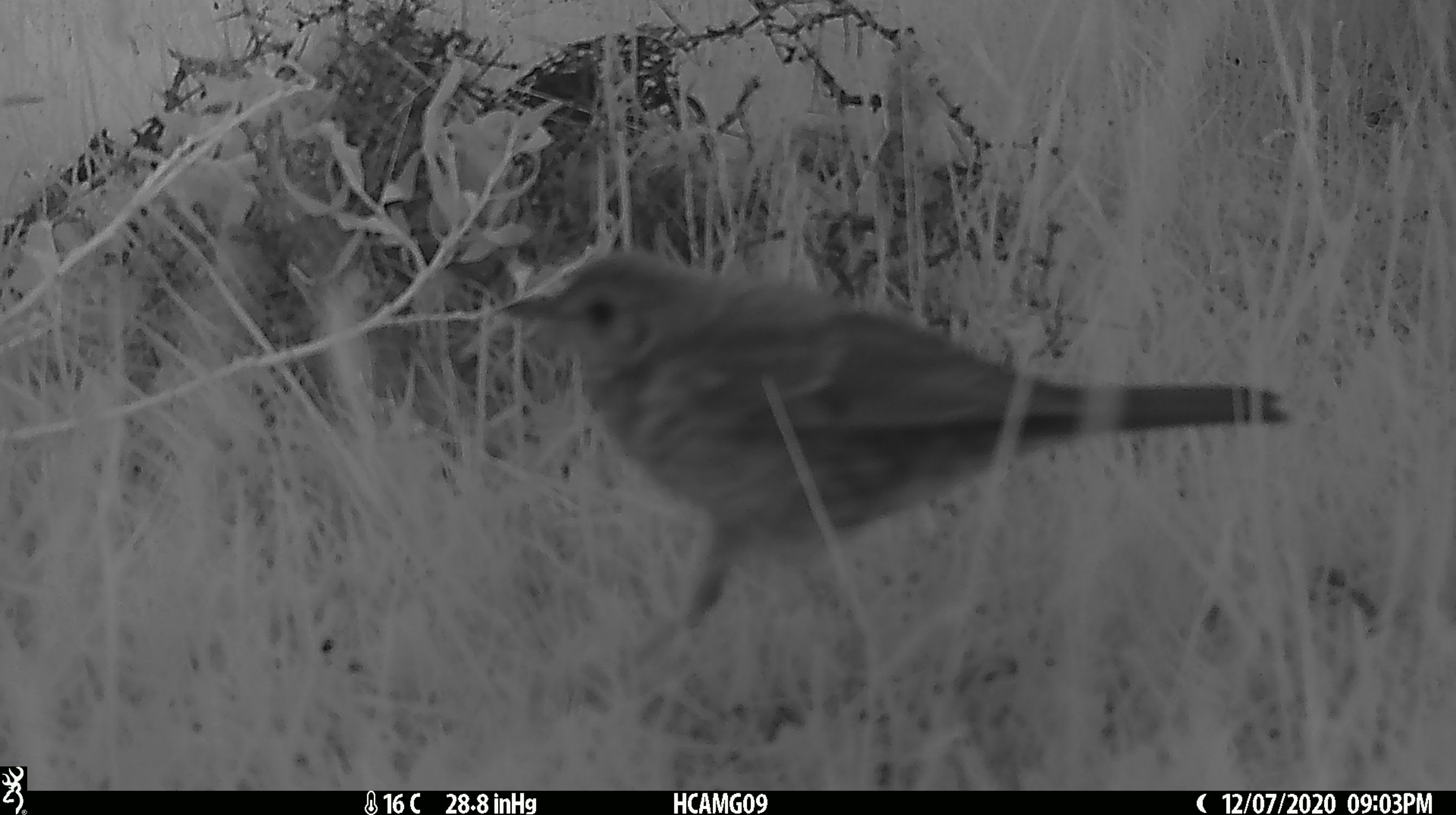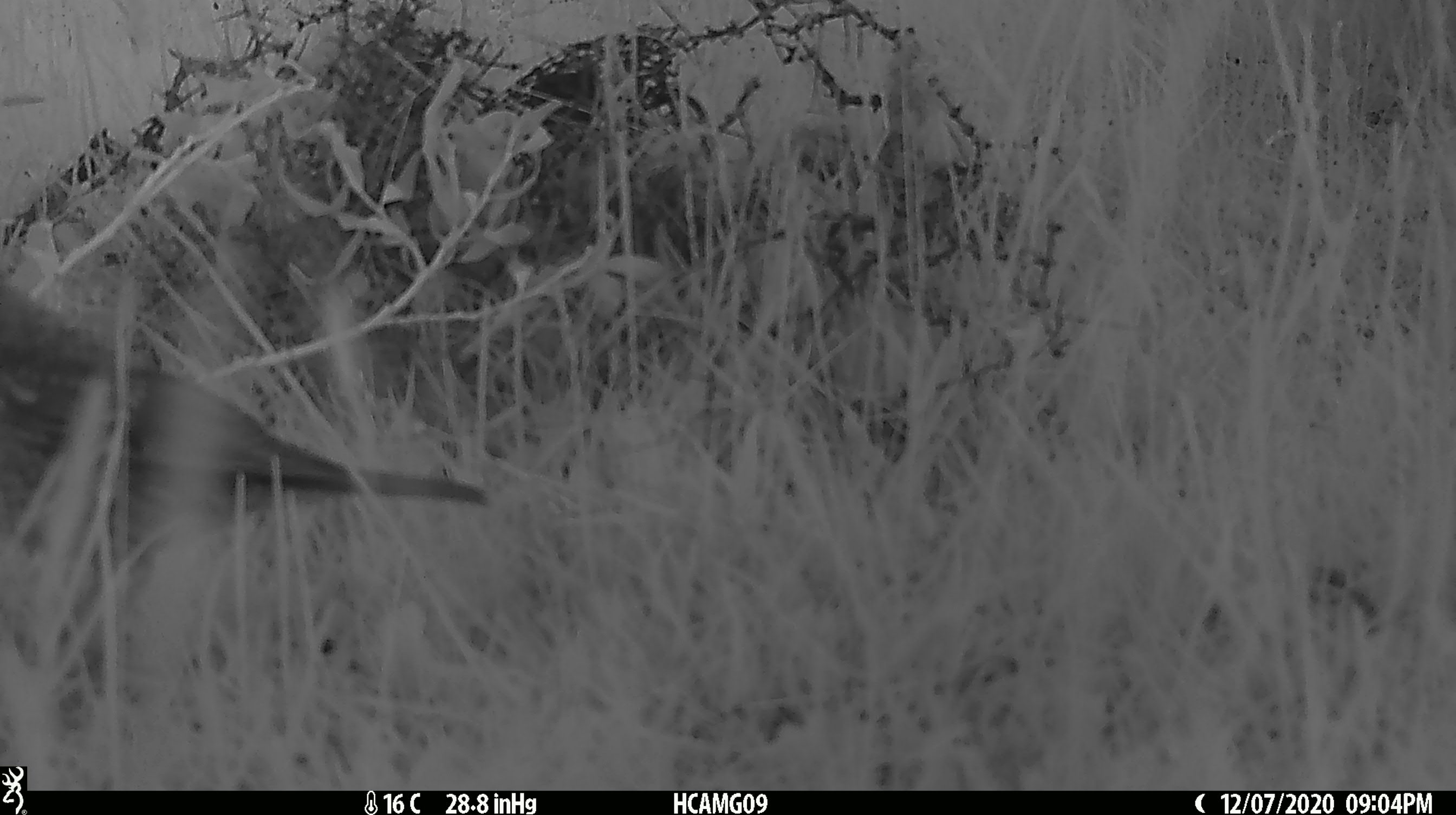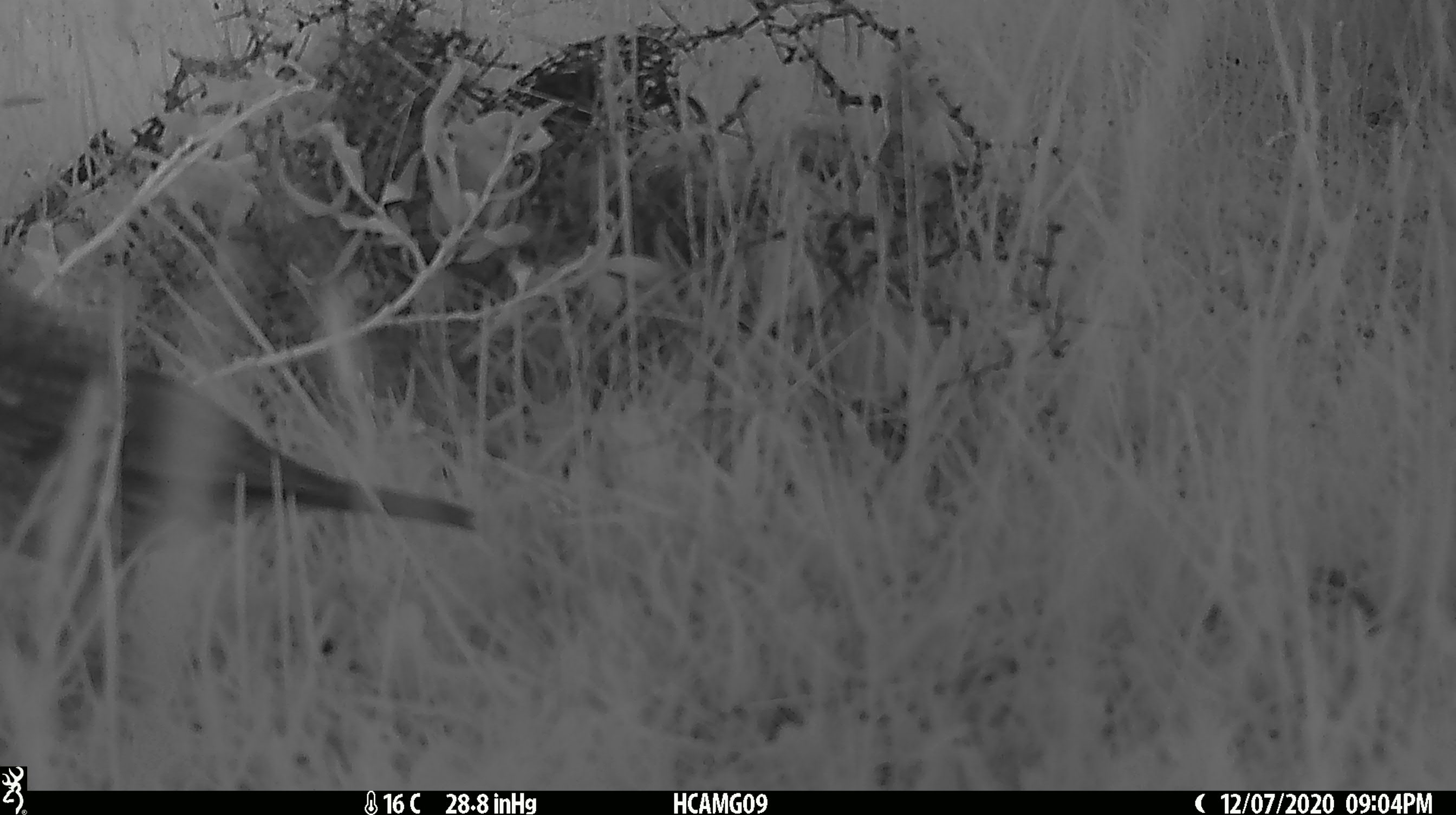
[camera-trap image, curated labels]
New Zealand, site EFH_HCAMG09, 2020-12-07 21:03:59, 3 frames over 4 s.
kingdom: Animalia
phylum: Chordata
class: Aves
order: Passeriformes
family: Turdidae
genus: Turdus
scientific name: Turdus philomelos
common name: song thrush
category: thrush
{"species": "thrush (song thrush) (Turdus philomelos)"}